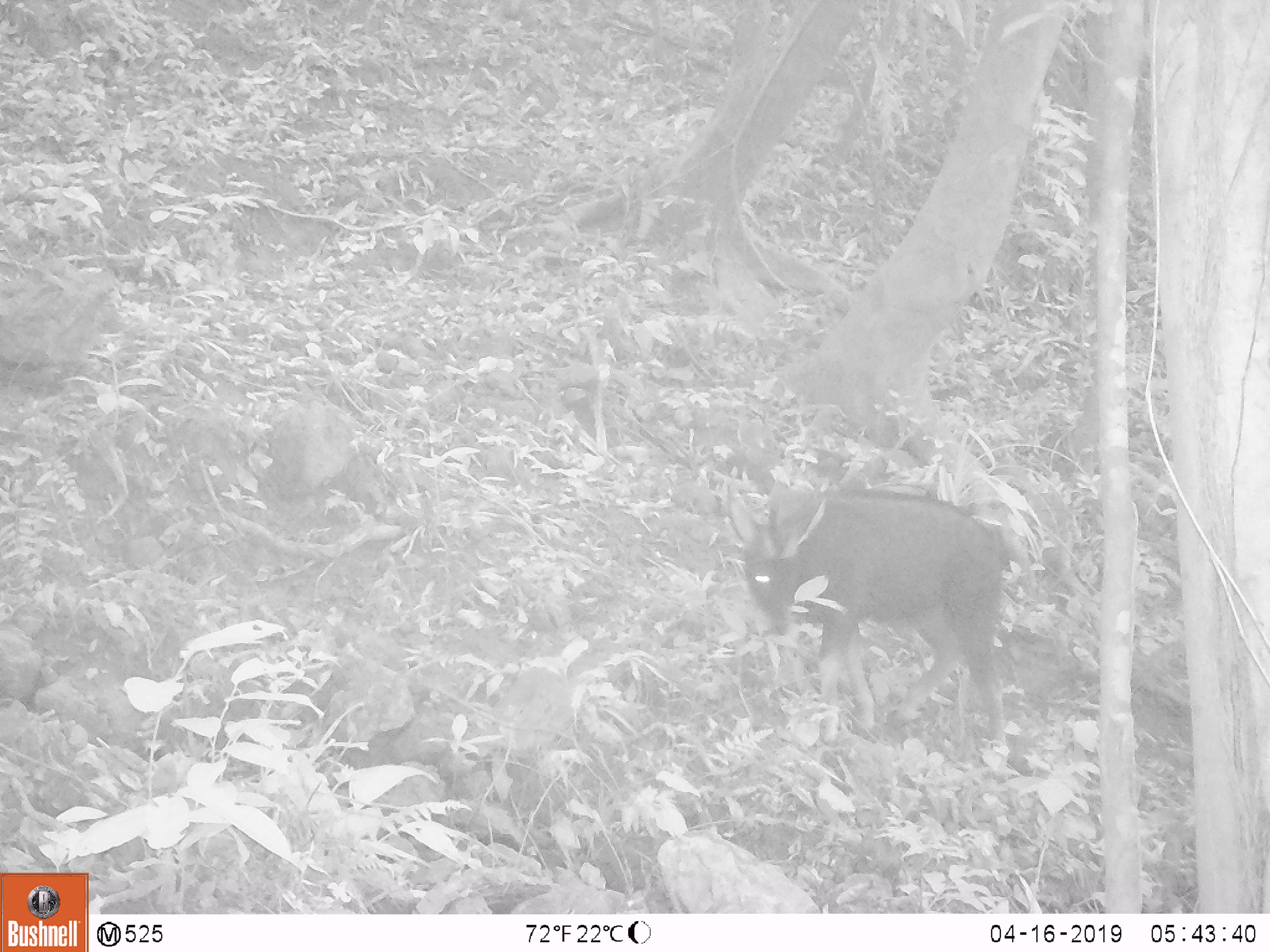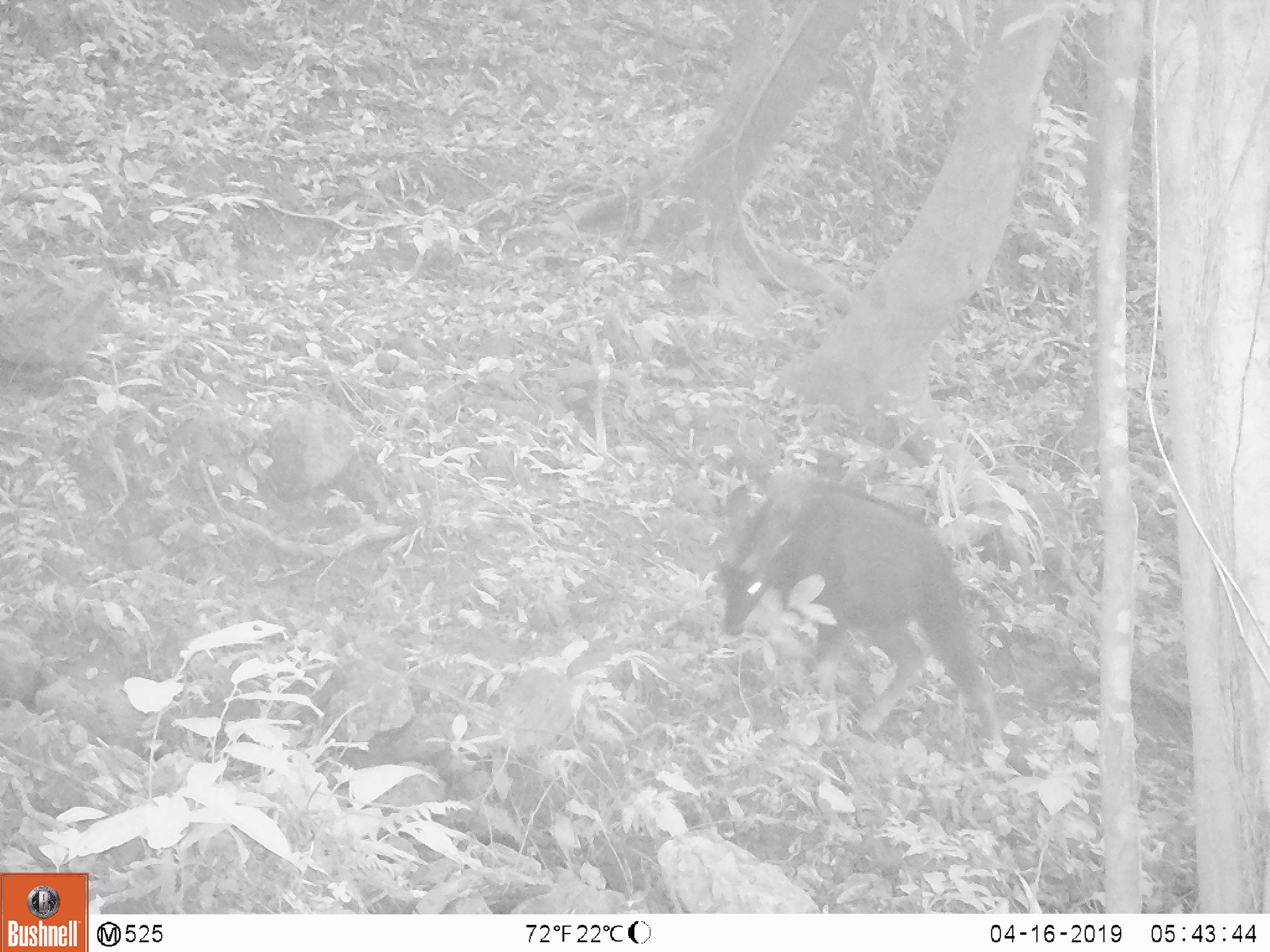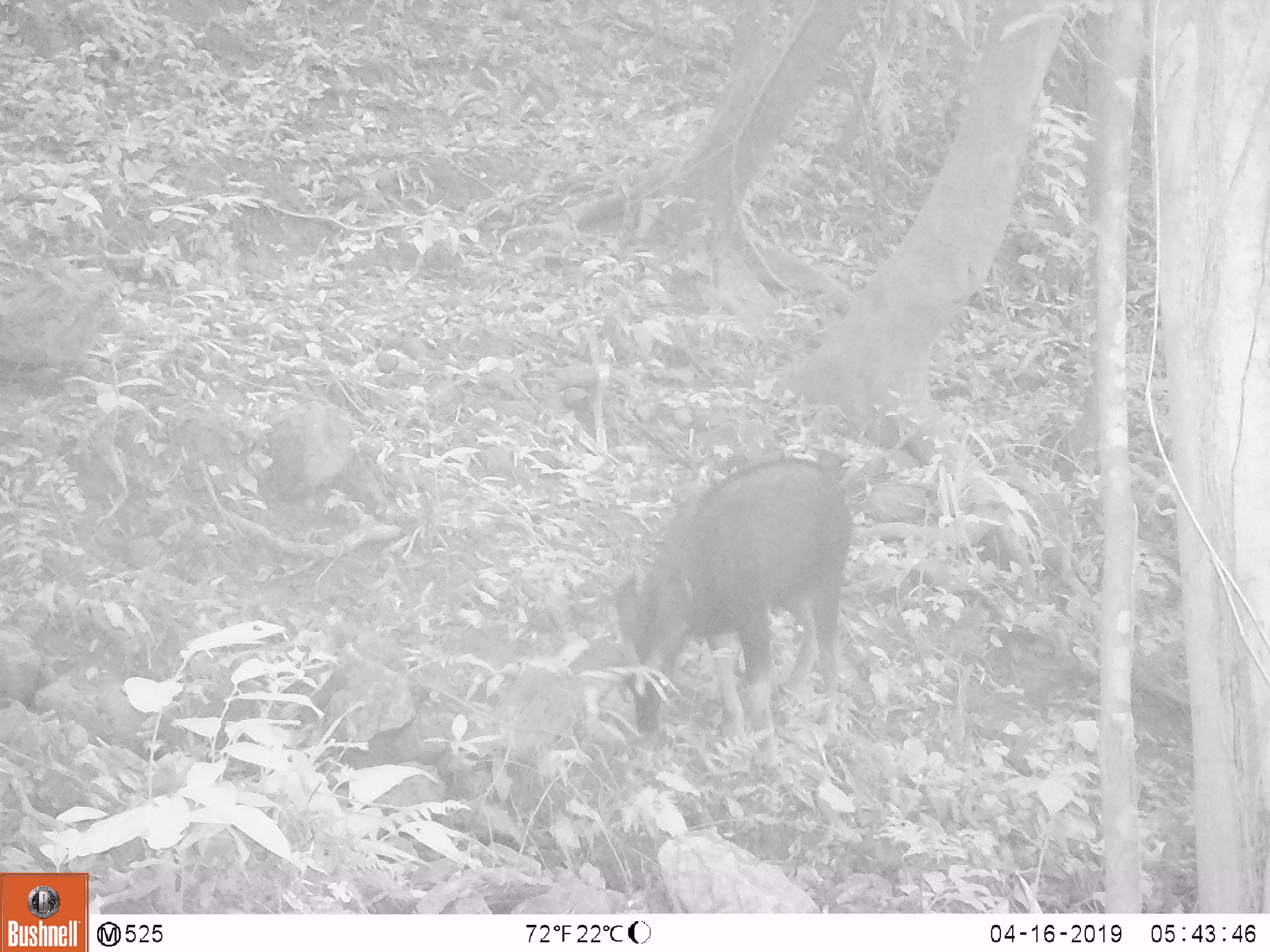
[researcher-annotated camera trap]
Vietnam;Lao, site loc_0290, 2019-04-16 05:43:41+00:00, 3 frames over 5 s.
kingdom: Animalia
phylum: Chordata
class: Mammalia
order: Artiodactyla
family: Bovidae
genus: Capricornis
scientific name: Capricornis sumatraensis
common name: chinese serow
Chinese serow (Capricornis sumatraensis). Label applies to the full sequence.